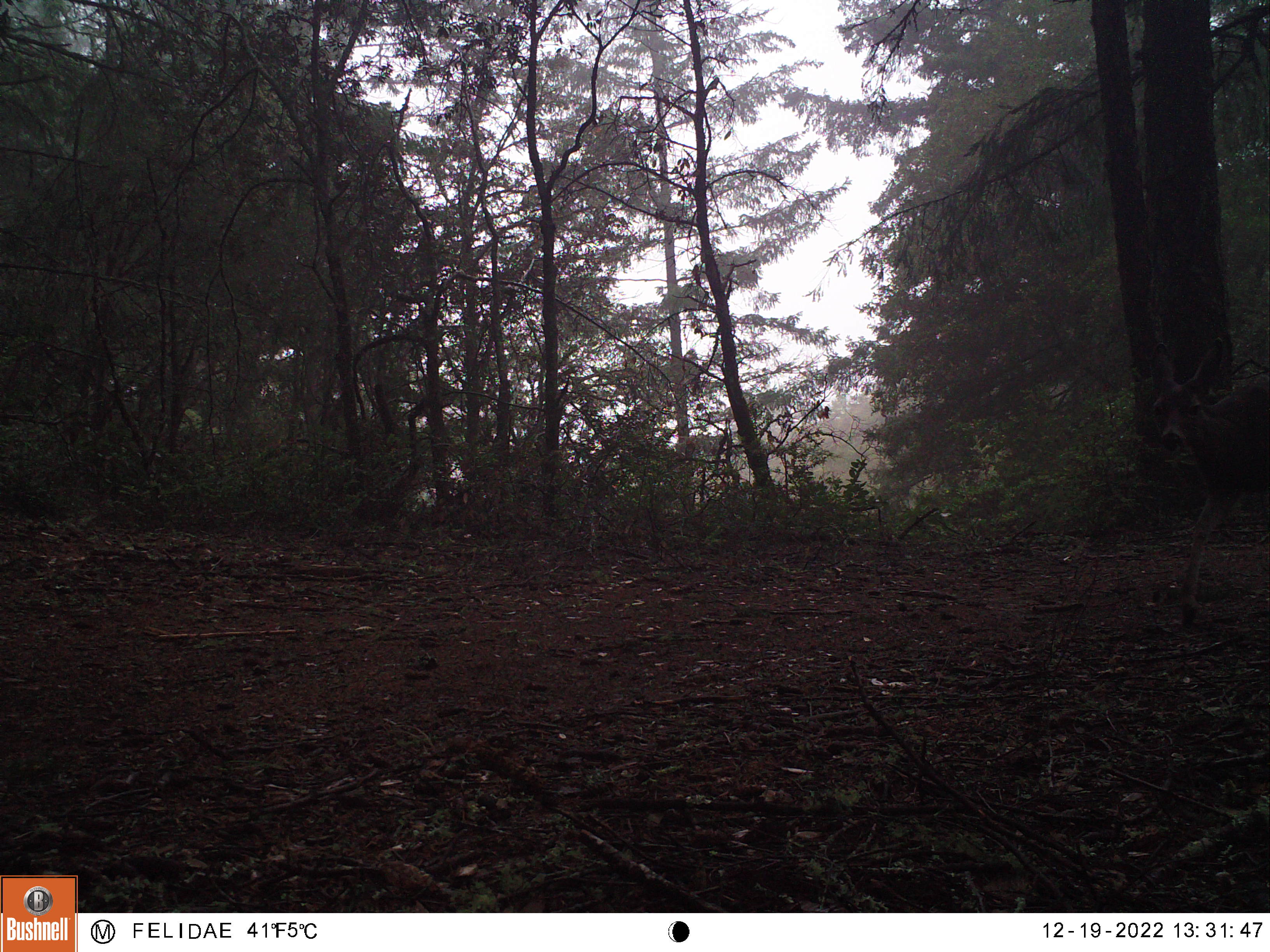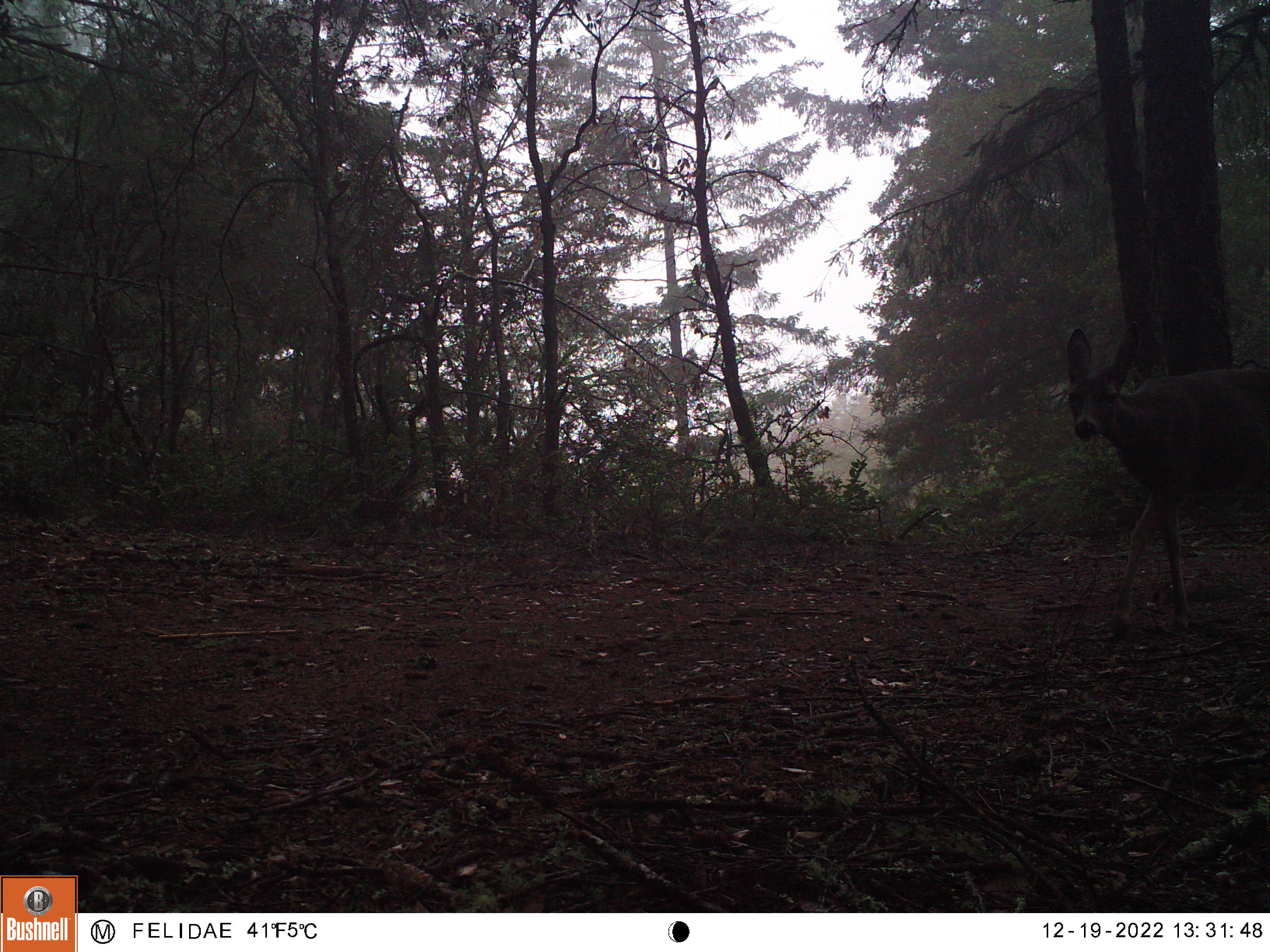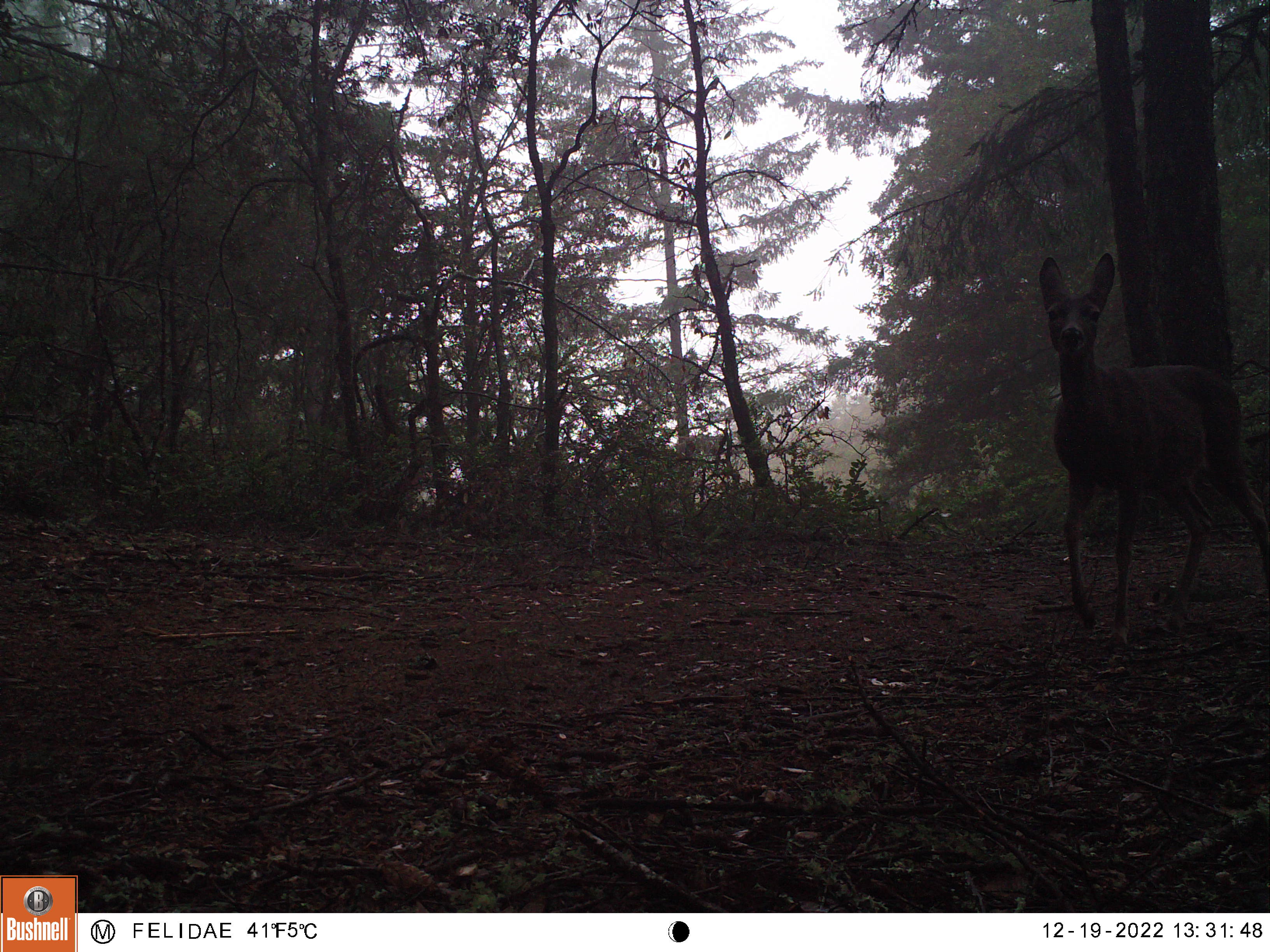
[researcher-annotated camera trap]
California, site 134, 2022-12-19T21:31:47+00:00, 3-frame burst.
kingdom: Animalia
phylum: Chordata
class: Mammalia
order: Artiodactyla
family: Cervidae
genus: Odocoileus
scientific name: Odocoileus hemionus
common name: mule deer